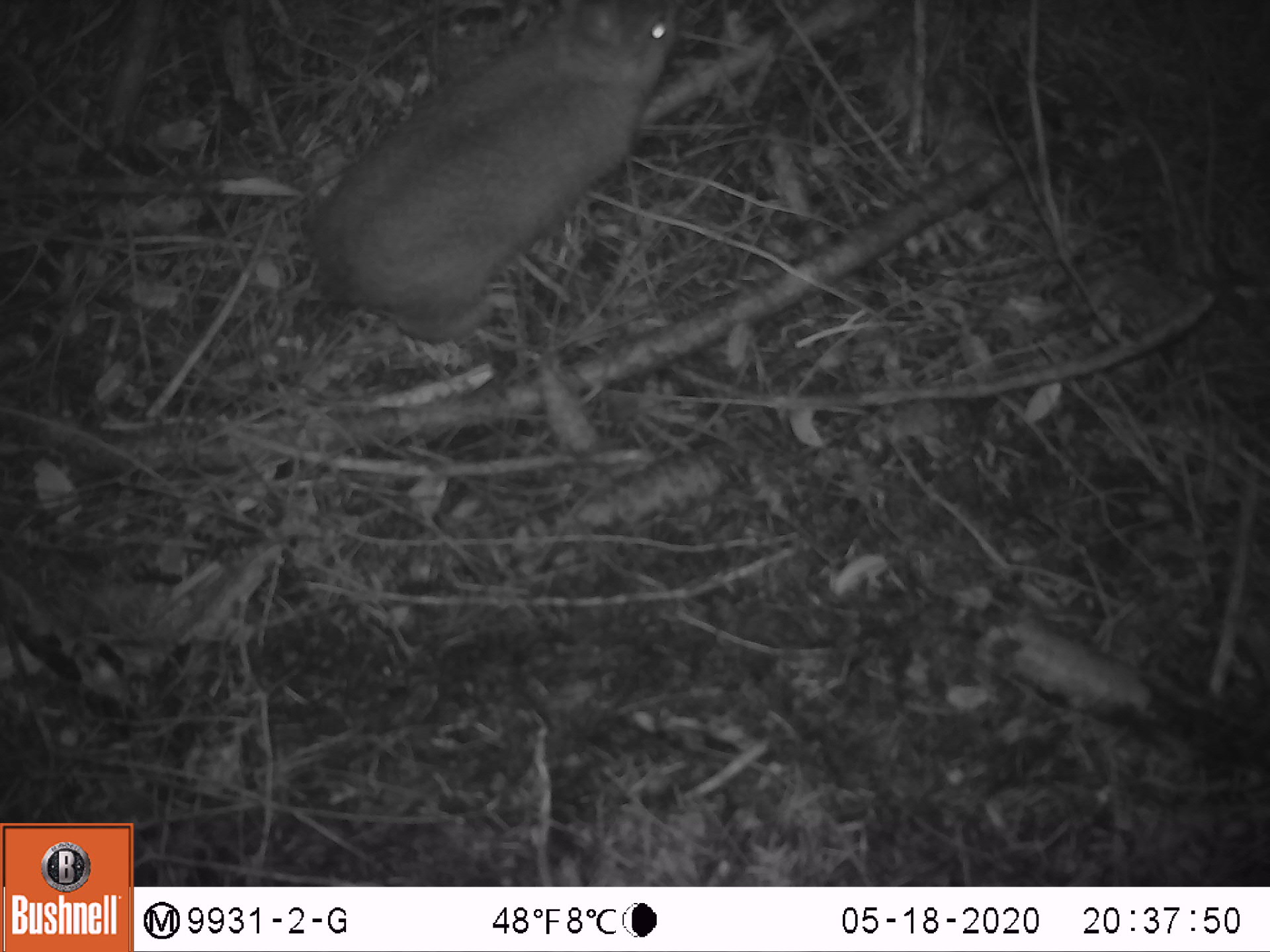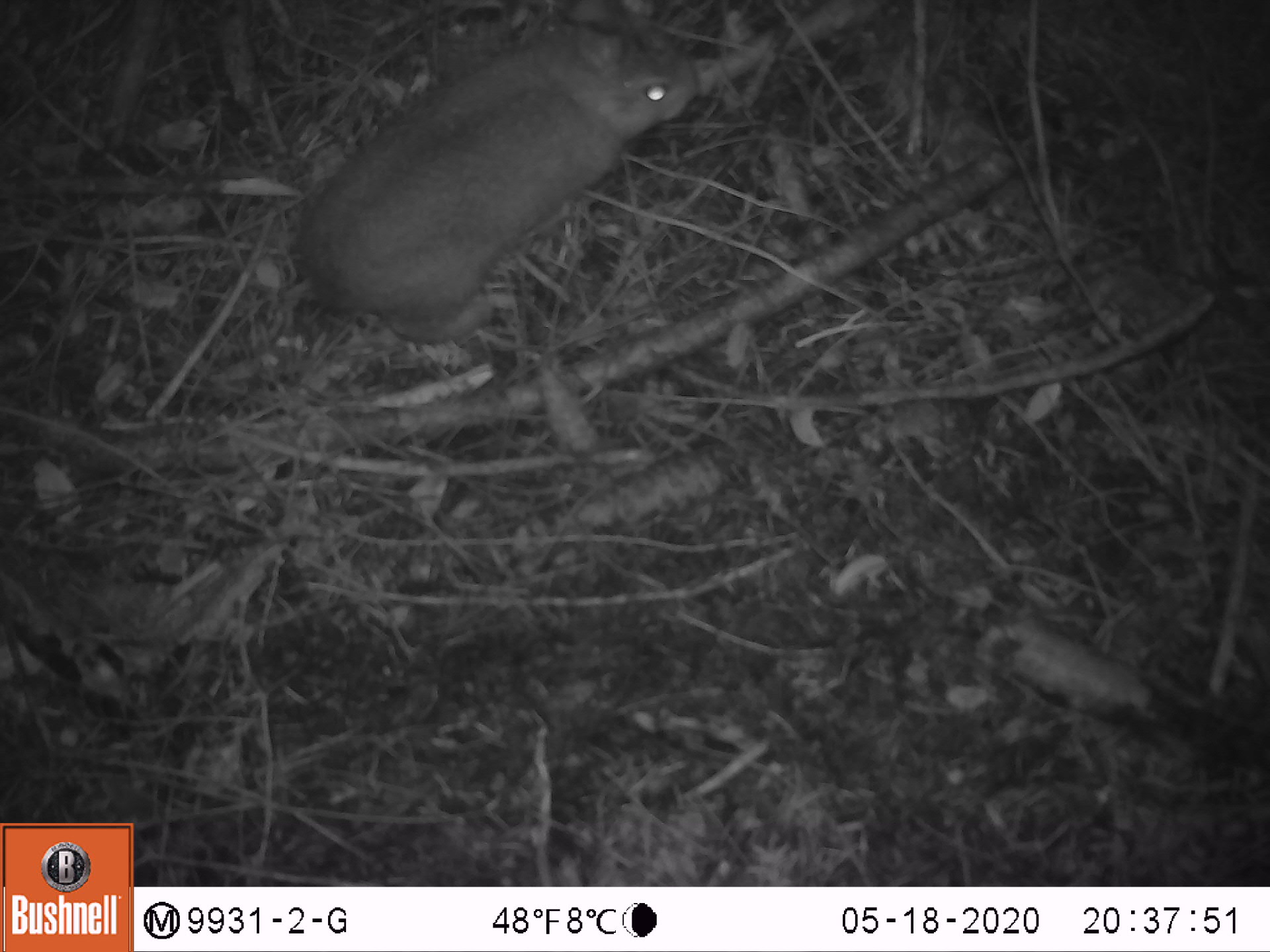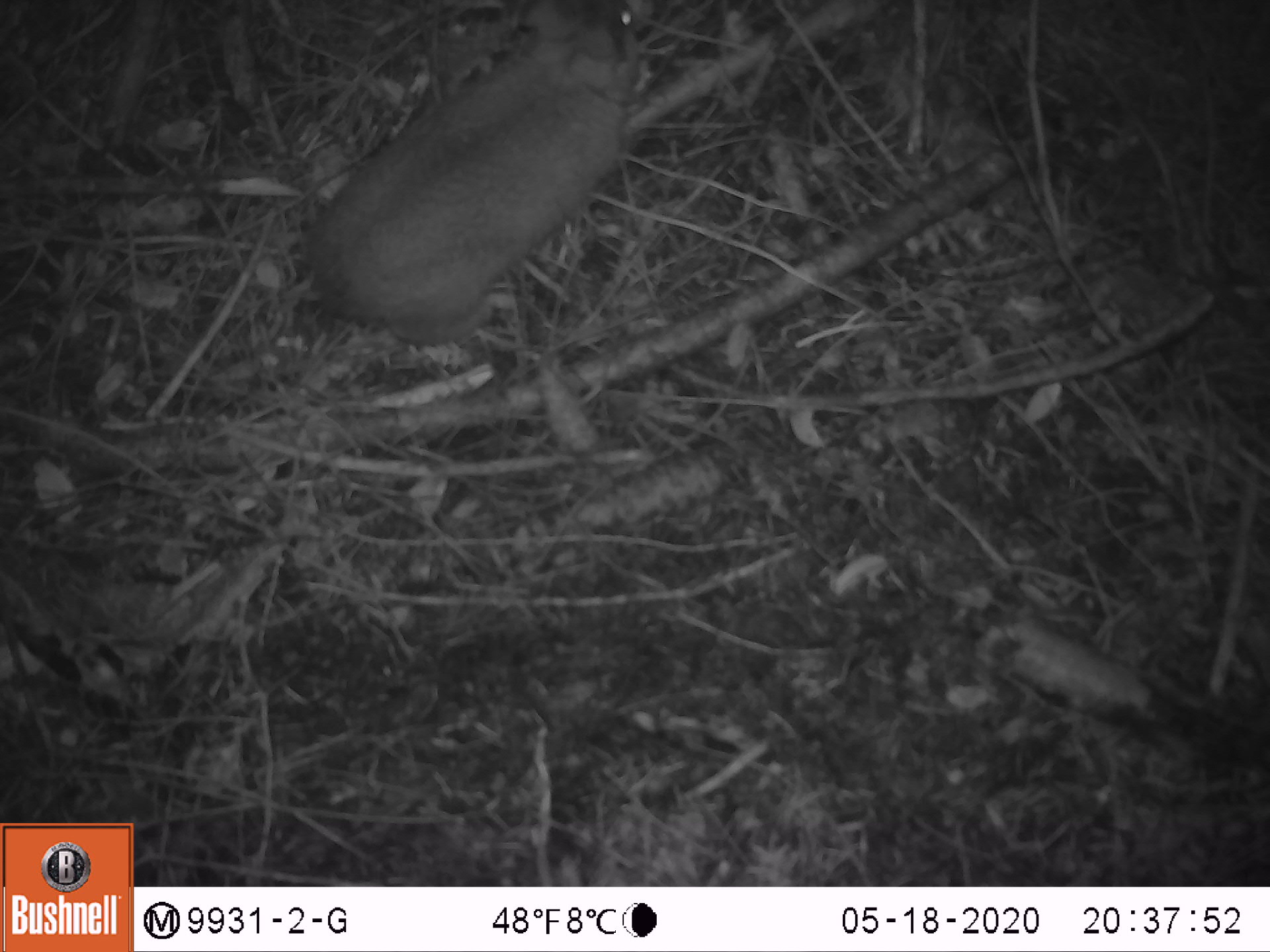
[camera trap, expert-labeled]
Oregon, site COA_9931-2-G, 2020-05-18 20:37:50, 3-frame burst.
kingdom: Animalia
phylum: Chordata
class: Mammalia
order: Lagomorpha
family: Leporidae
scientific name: Leporidae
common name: hares and rabbits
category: leporidae family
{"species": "leporidae family (hares and rabbits) (Leporidae)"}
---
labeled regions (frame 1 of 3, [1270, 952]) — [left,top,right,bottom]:
leporidae family: [301,0,678,342]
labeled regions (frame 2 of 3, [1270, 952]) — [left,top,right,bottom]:
leporidae family: [290,0,704,347]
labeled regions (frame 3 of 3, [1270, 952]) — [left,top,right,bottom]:
leporidae family: [301,4,663,344]